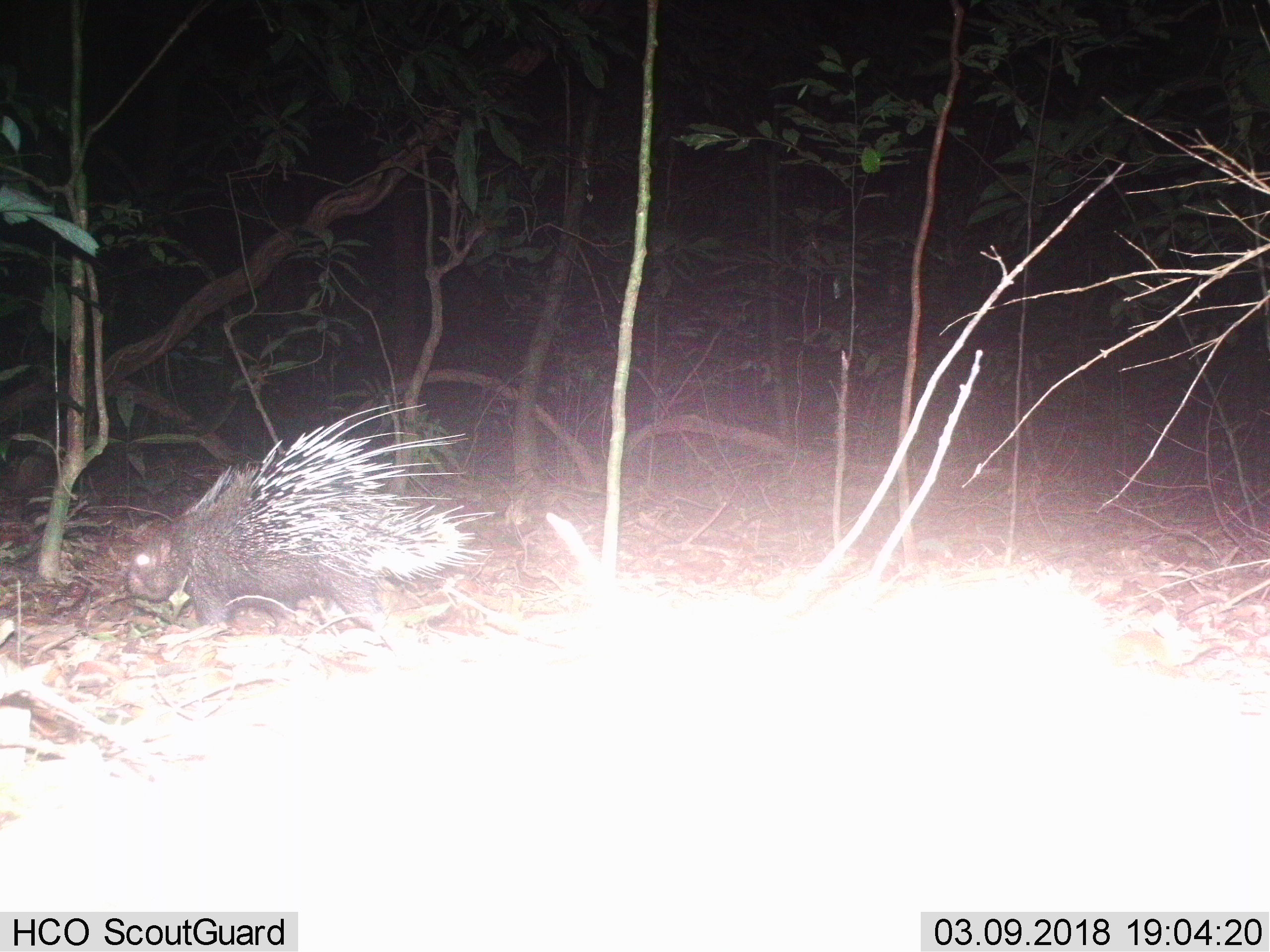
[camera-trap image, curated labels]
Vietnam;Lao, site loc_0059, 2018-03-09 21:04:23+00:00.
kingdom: Animalia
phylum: Chordata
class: Mammalia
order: Rodentia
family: Hystricidae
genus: Hystrix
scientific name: Hystrix brachyura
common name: malayan porcupine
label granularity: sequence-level